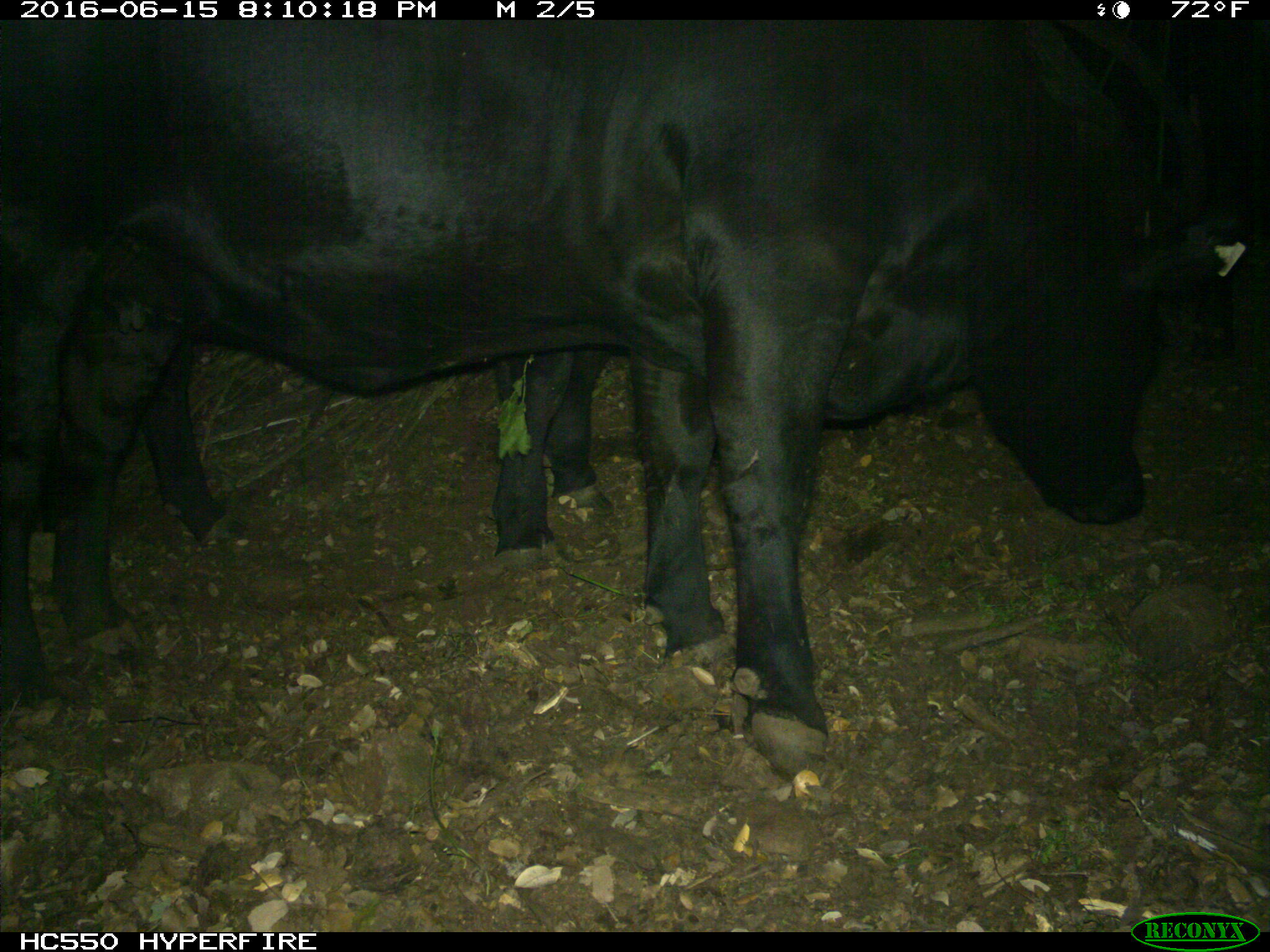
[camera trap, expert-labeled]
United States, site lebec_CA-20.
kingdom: Animalia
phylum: Chordata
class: Mammalia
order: Artiodactyla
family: Bovidae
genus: Bos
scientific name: Bos taurus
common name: domestic cow